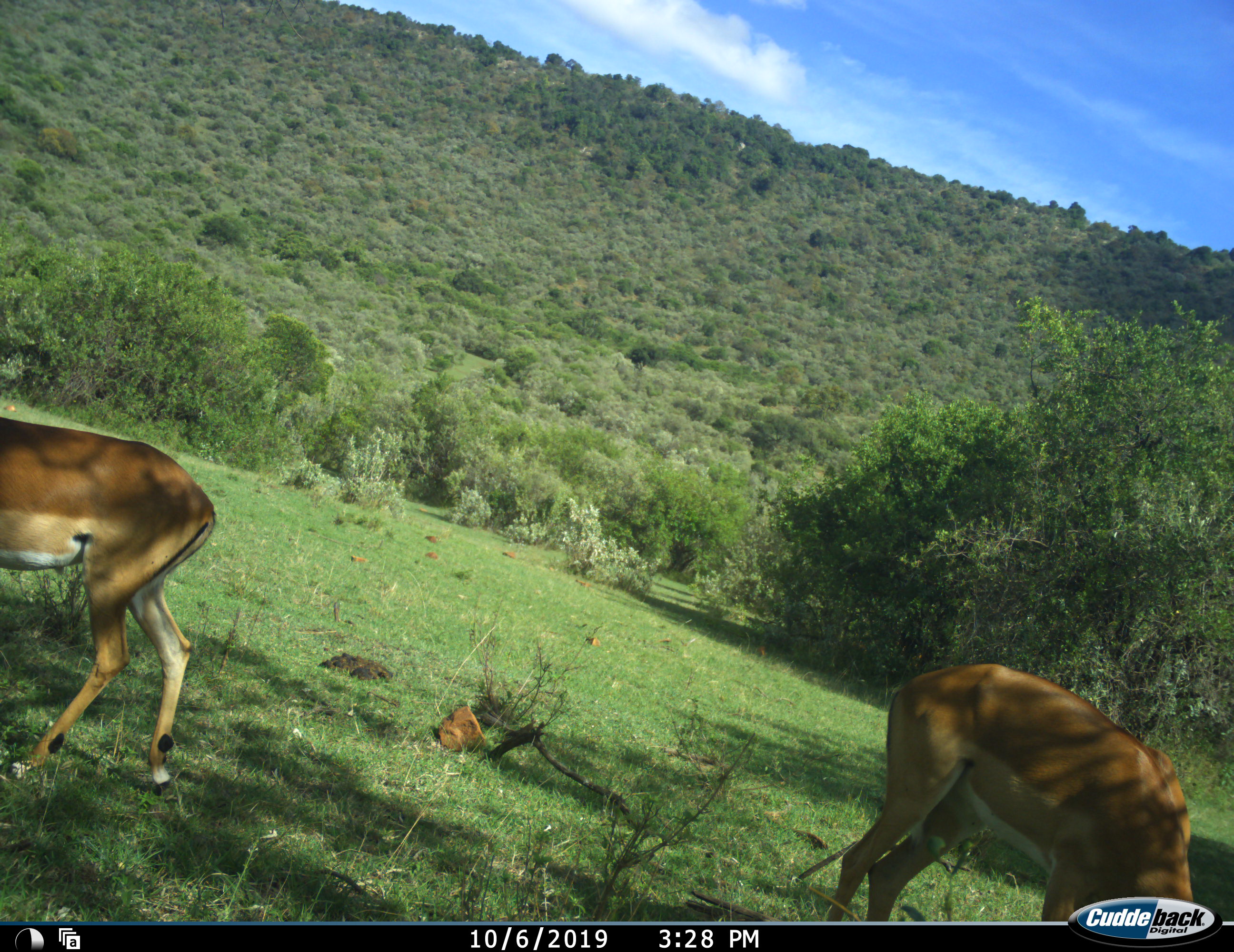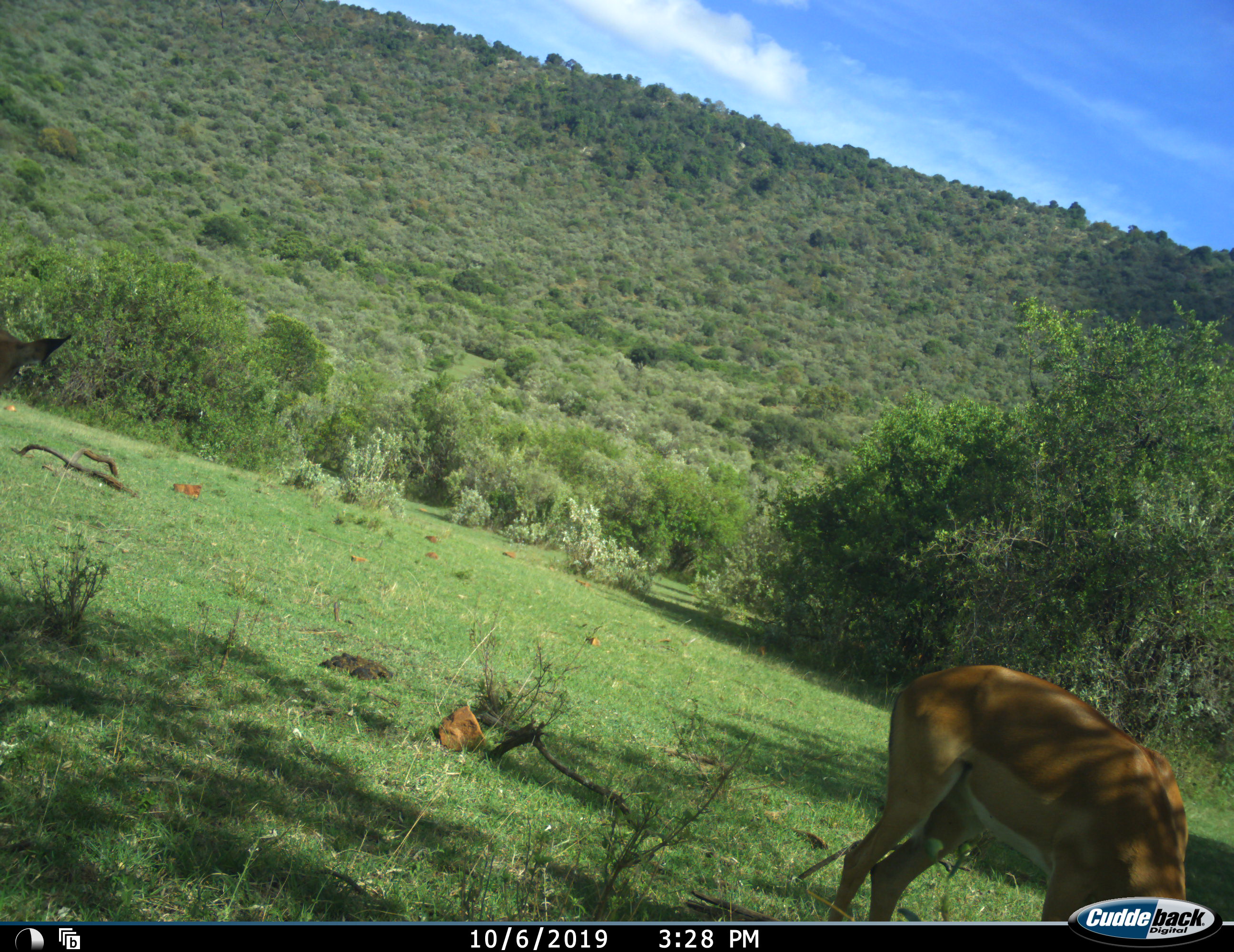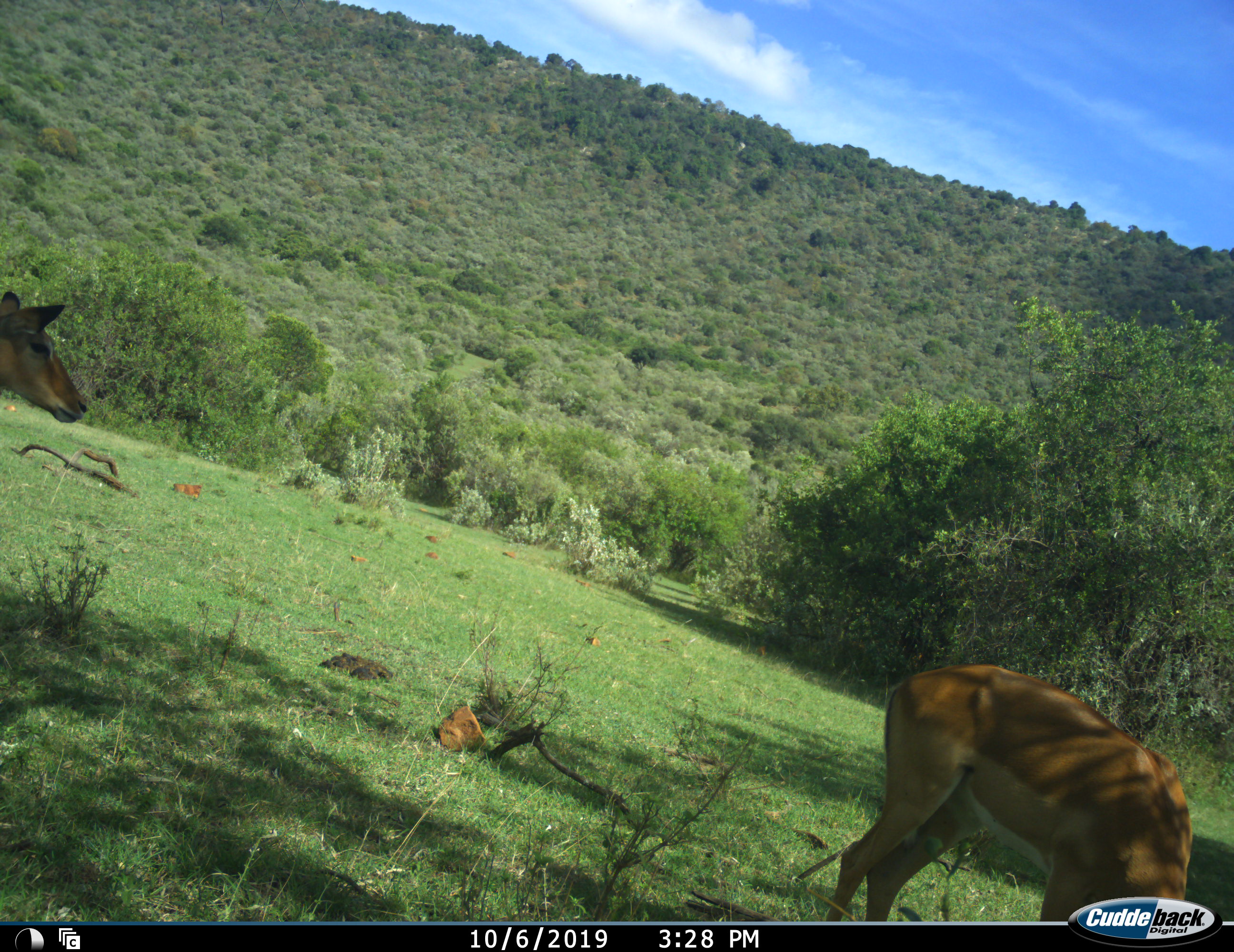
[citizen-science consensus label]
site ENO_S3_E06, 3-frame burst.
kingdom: Animalia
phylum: Chordata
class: Mammalia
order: Artiodactyla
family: Bovidae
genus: Aepyceros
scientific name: Aepyceros melampus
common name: impala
Impala (Aepyceros melampus), count 2. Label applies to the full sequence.